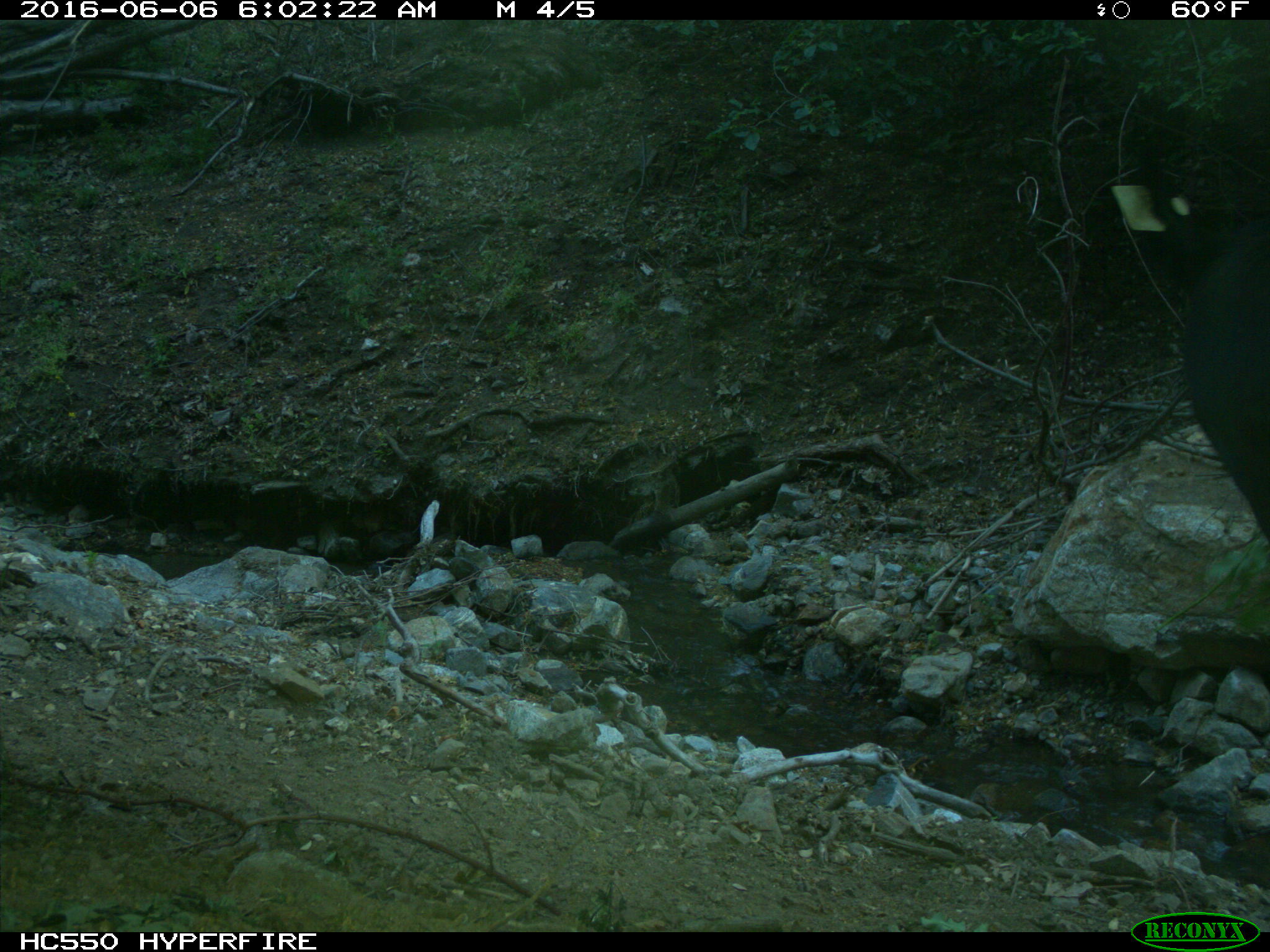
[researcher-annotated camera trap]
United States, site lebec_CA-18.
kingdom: Animalia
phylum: Chordata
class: Mammalia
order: Artiodactyla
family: Bovidae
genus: Bos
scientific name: Bos taurus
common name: domestic cow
Bos taurus (domestic cow).